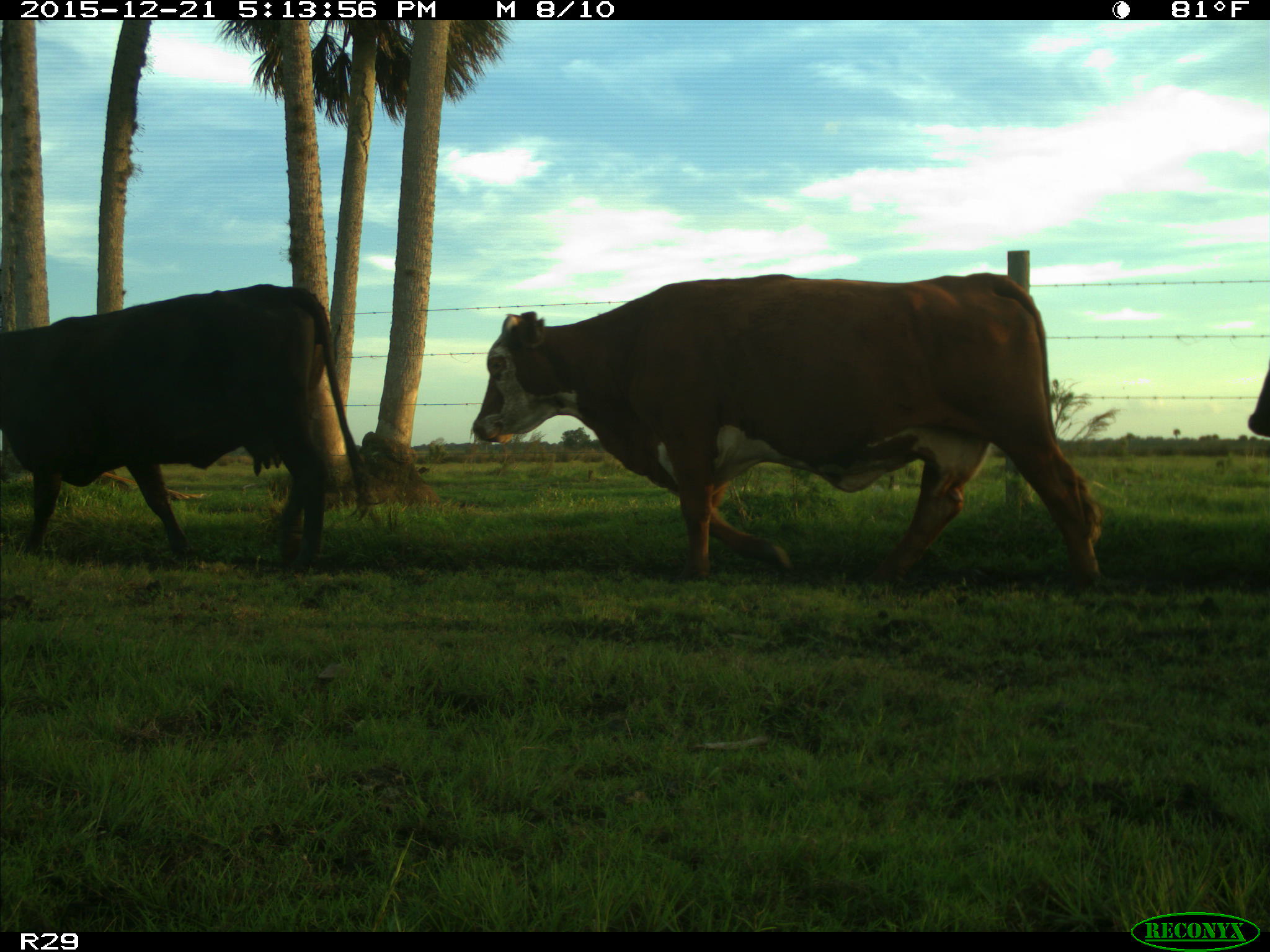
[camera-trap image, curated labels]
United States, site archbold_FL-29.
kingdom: Animalia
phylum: Chordata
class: Mammalia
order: Artiodactyla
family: Bovidae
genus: Bos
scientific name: Bos taurus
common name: domestic cow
Bos taurus (domestic cow).